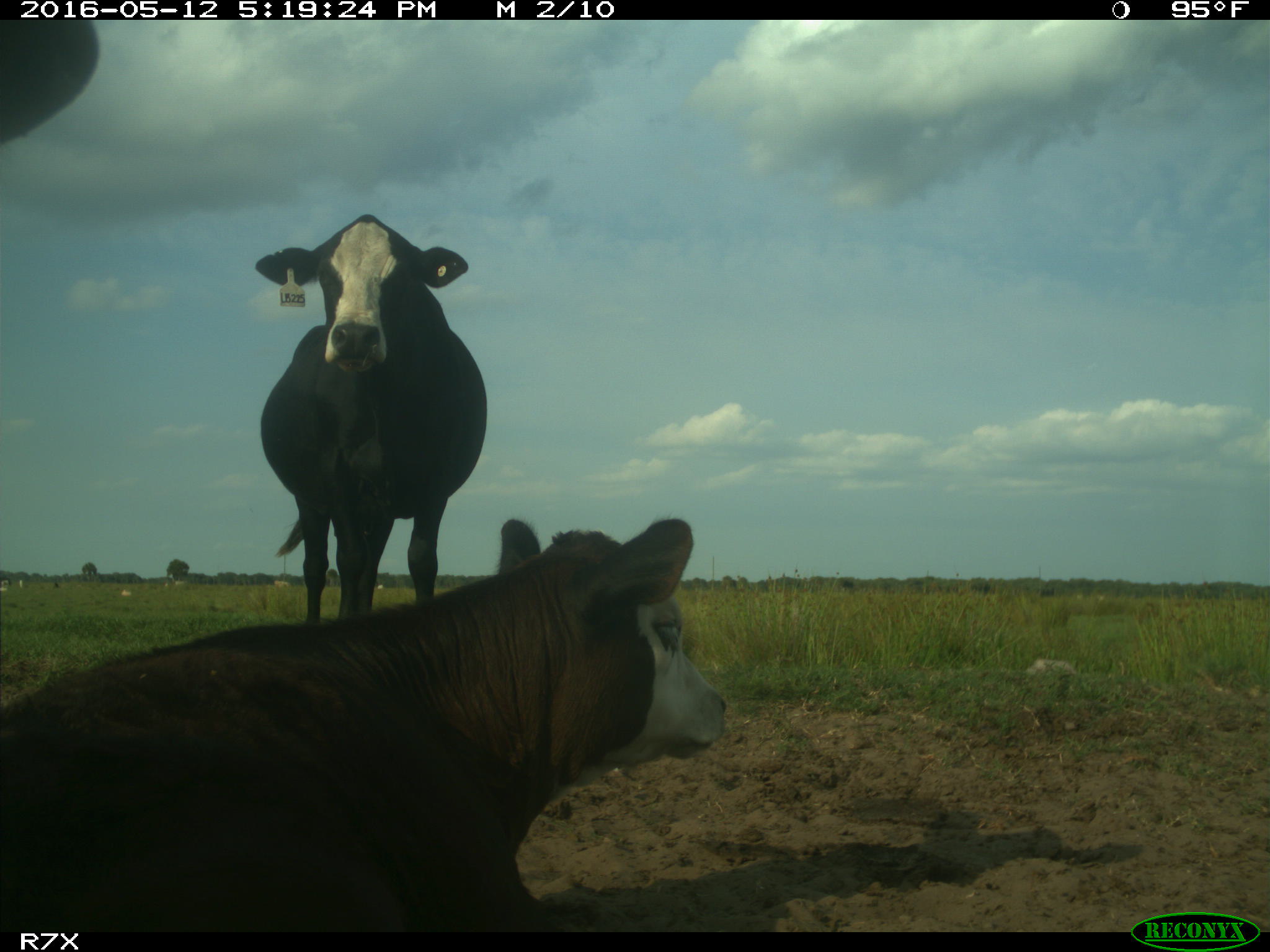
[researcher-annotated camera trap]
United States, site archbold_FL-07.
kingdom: Animalia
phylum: Chordata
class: Mammalia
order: Artiodactyla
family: Bovidae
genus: Bos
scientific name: Bos taurus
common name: domestic cow